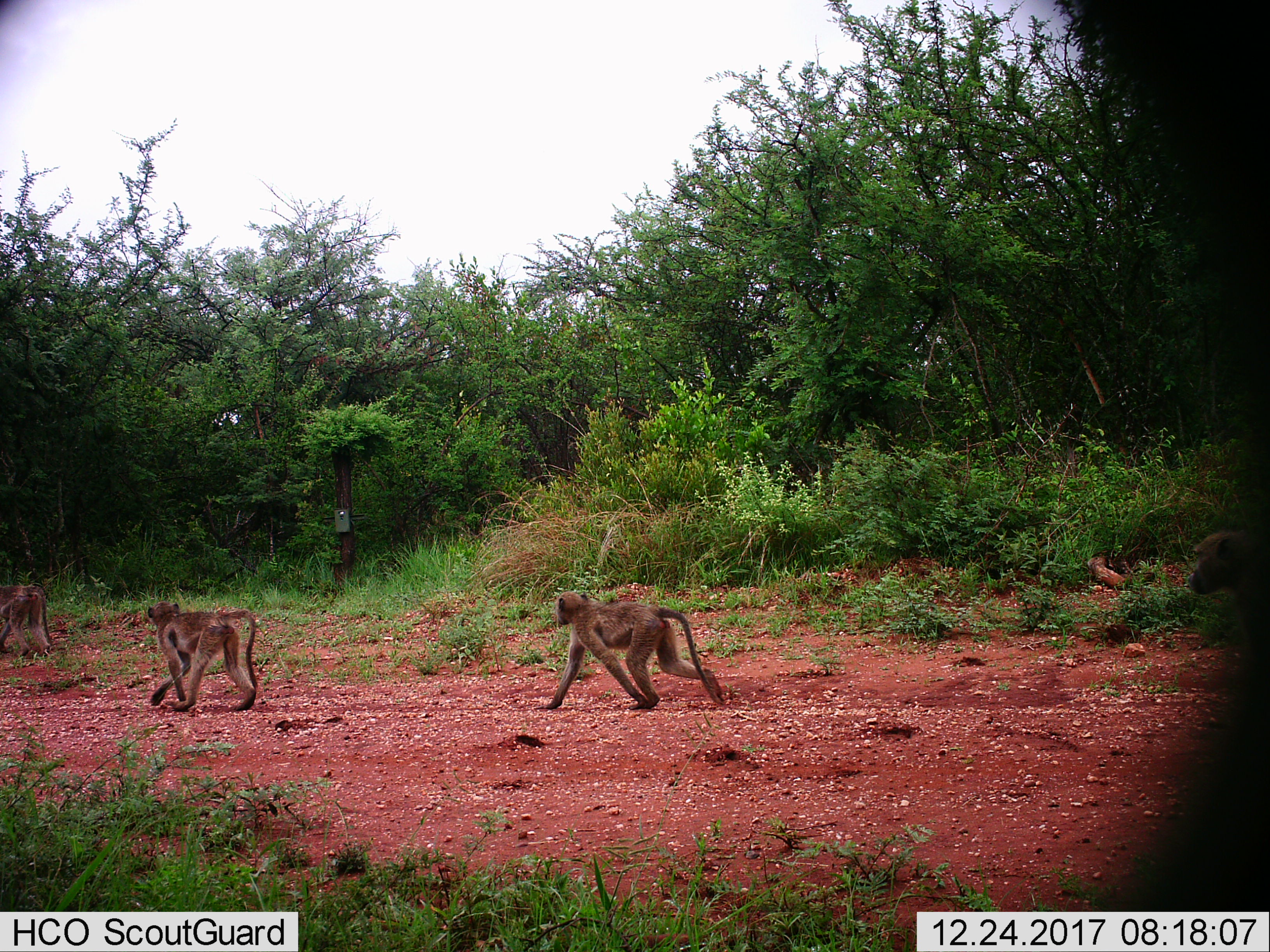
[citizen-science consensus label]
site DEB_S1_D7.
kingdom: Animalia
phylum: Chordata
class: Mammalia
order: Primates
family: Cercopithecidae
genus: Papio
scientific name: Papio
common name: baboon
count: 3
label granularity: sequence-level